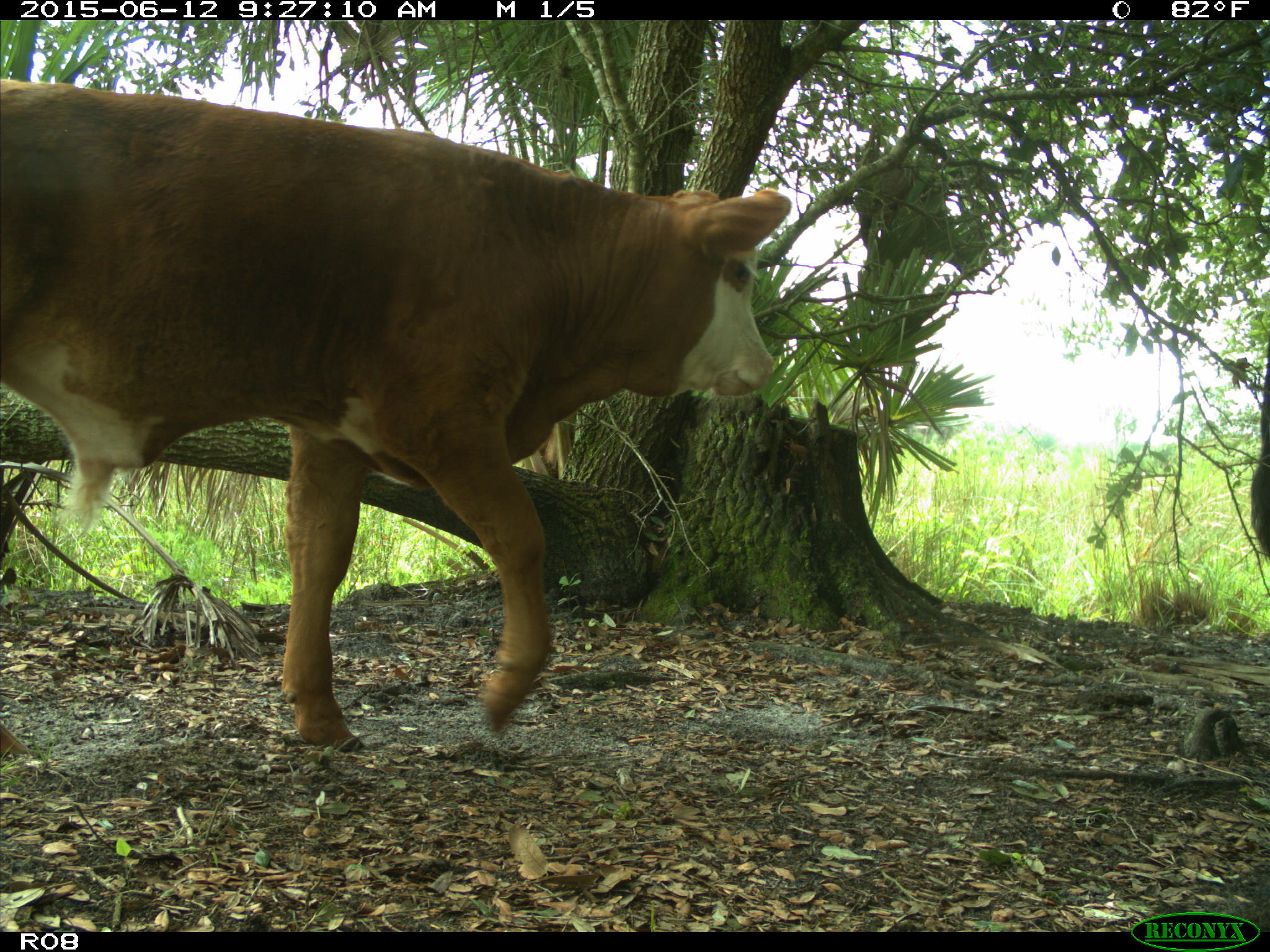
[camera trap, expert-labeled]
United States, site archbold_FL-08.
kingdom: Animalia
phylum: Chordata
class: Mammalia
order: Artiodactyla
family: Bovidae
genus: Bos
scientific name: Bos taurus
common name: domestic cow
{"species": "Bos taurus (domestic cow)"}